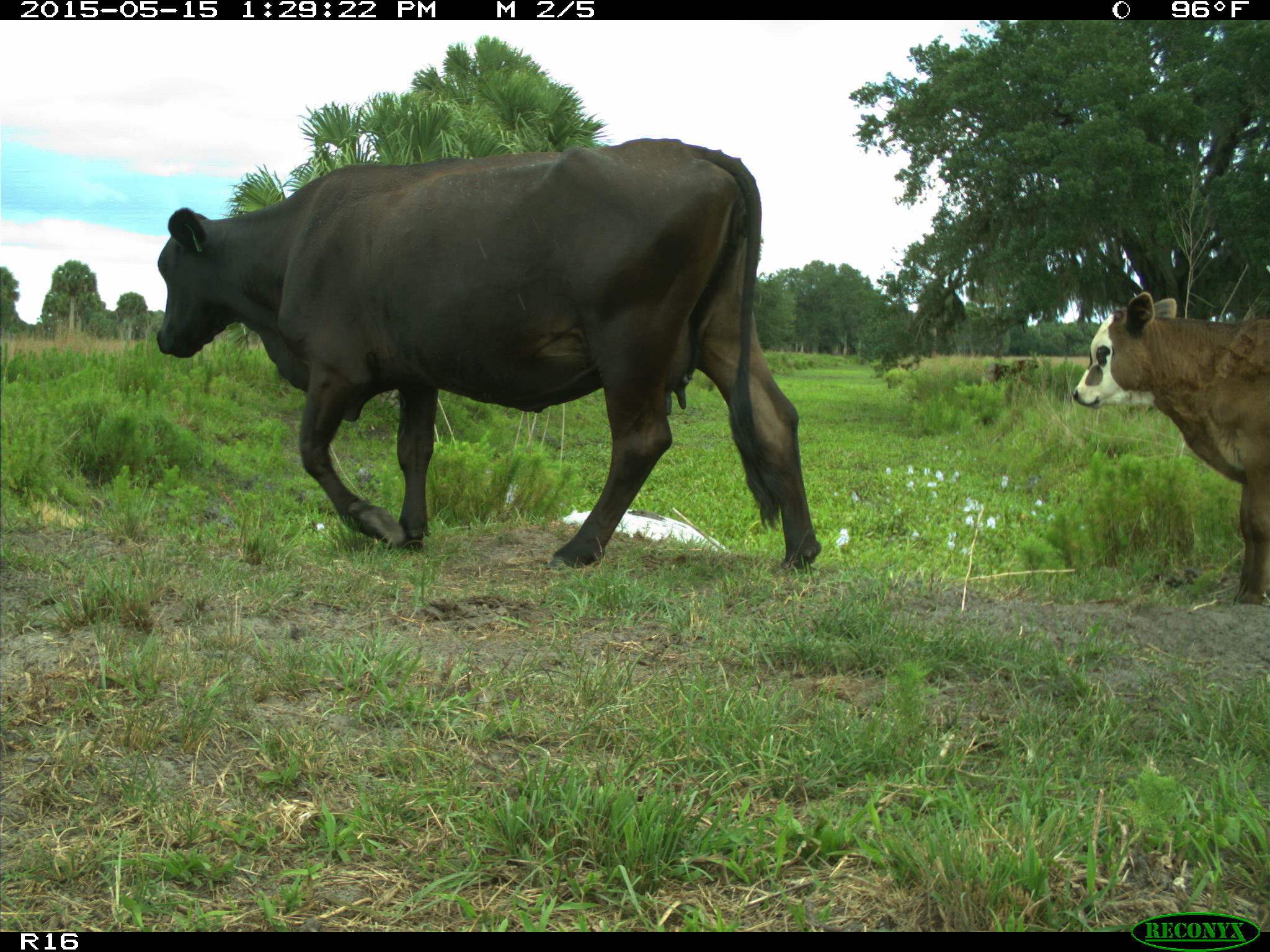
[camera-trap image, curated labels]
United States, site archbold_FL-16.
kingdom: Animalia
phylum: Chordata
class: Mammalia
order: Artiodactyla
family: Bovidae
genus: Bos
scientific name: Bos taurus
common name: domestic cow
Bos taurus (domestic cow).